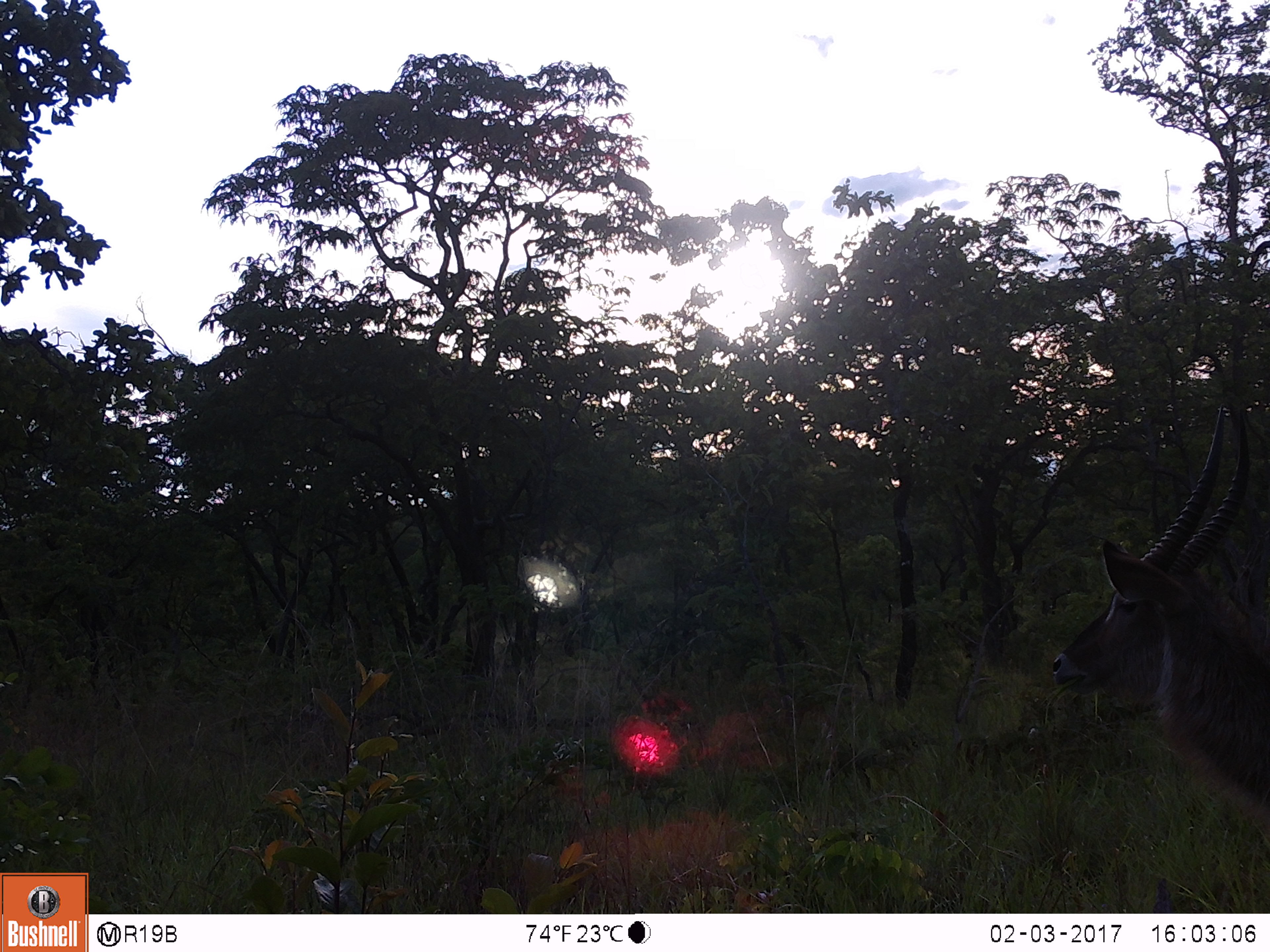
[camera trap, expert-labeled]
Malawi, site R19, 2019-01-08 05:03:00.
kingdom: Animalia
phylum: Chordata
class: Mammalia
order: Artiodactyla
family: Bovidae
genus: Kobus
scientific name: Kobus ellipsiprymnus ellipsiprymnus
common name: common waterbuck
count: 1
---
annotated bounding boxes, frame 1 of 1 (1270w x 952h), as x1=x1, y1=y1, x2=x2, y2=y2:
common waterbuck: x1=1044, y1=389, x2=1270, y2=834